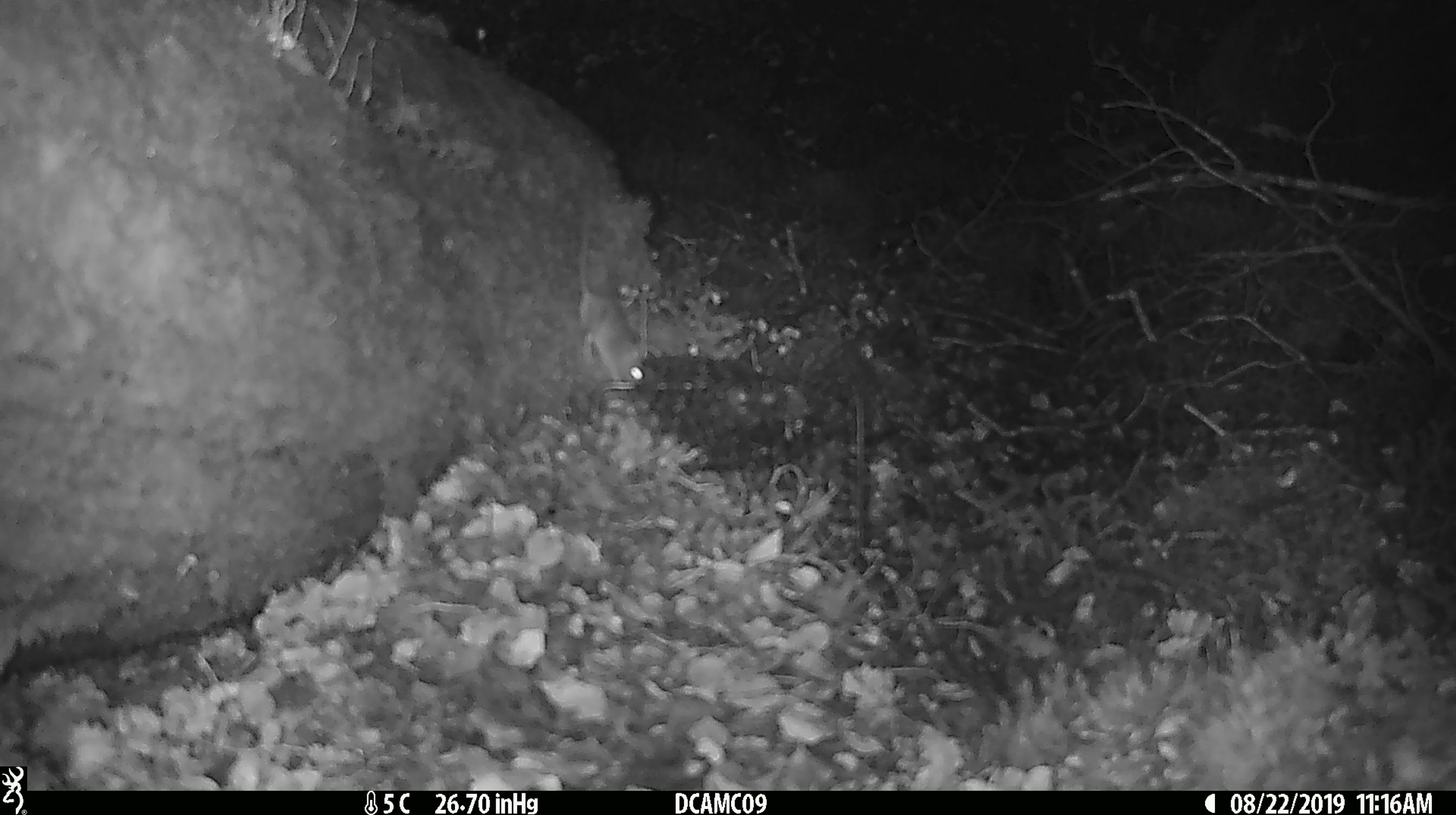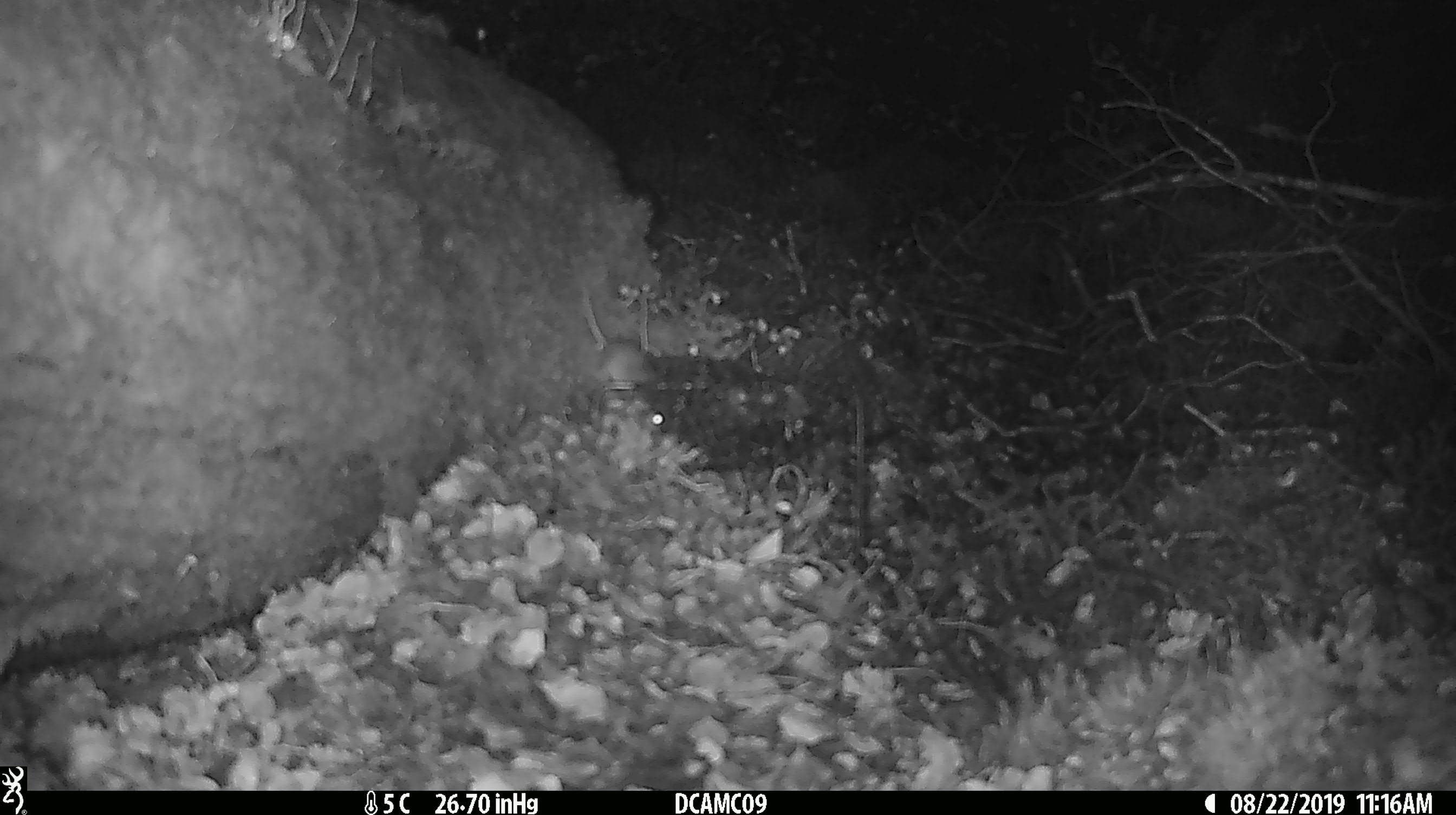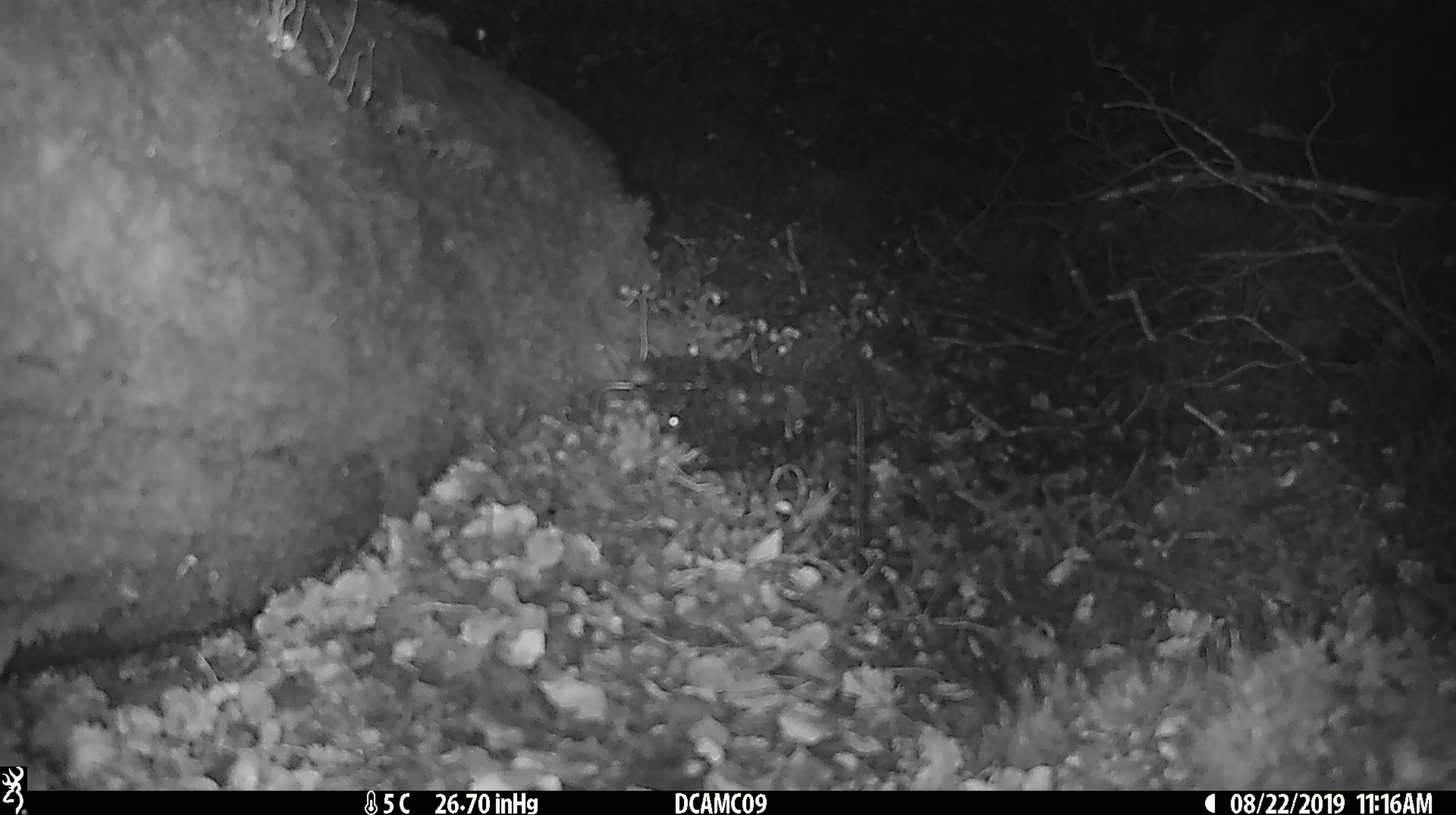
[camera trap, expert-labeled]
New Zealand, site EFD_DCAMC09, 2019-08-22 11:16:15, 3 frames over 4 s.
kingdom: Animalia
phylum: Chordata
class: Mammalia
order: Rodentia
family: Muridae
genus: Mus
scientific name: Mus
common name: mouse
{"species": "mouse (Mus)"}